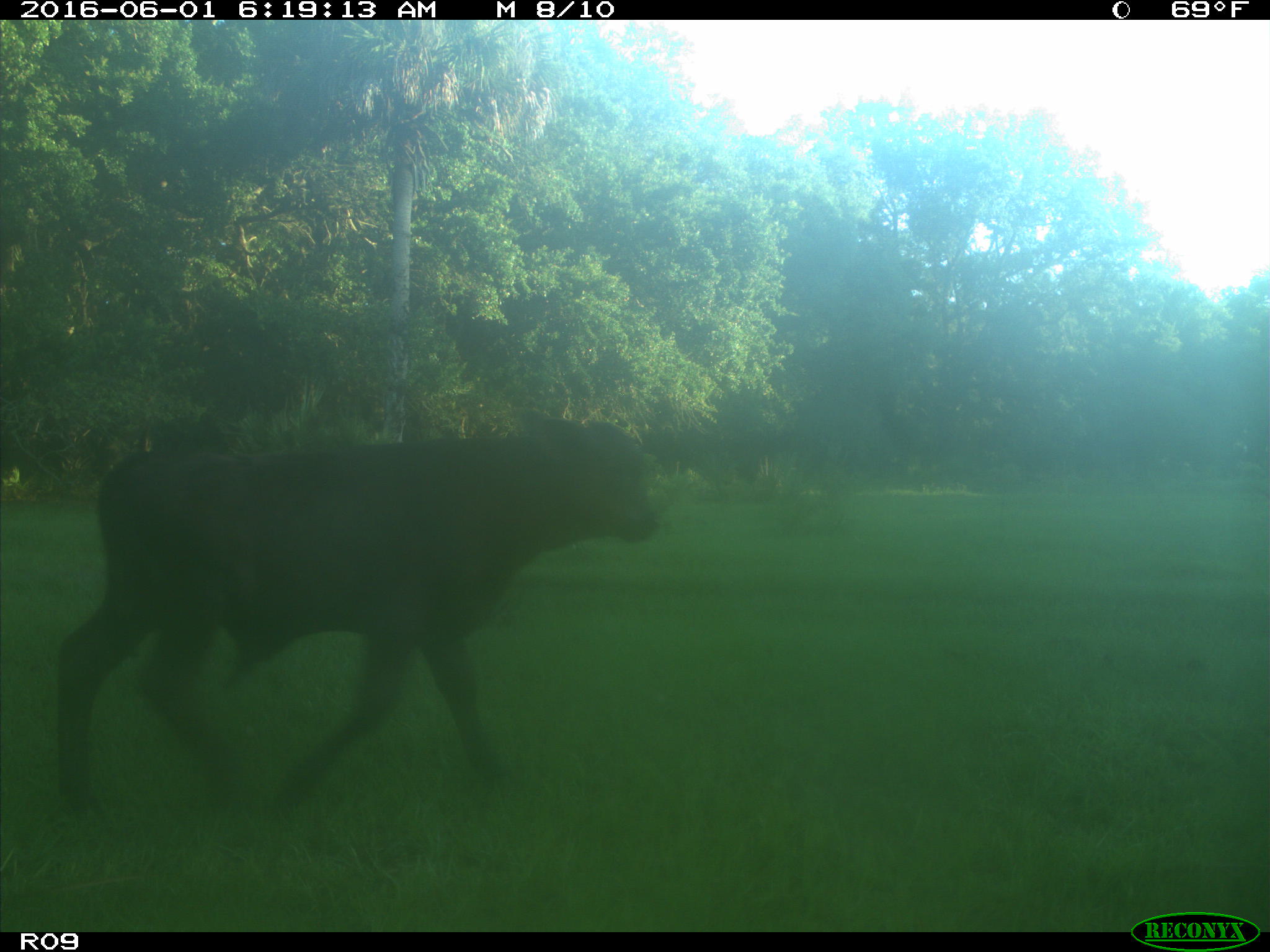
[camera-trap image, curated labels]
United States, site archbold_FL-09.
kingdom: Animalia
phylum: Chordata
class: Mammalia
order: Artiodactyla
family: Bovidae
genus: Bos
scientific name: Bos taurus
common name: domestic cow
Bos taurus (domestic cow).